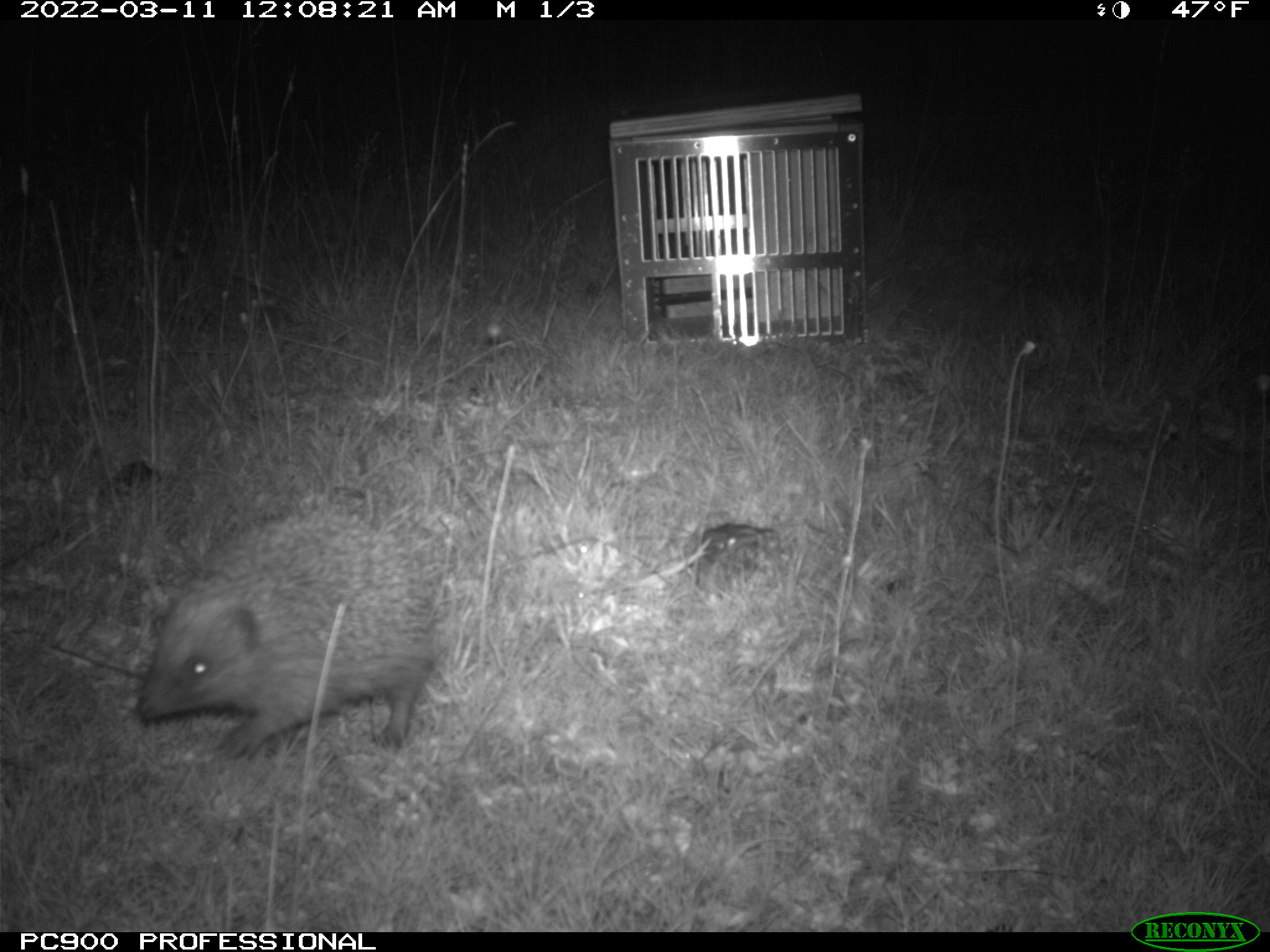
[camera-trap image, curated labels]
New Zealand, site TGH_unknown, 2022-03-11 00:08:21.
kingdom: Animalia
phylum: Chordata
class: Mammalia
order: Eulipotyphla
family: Erinaceidae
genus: Erinaceus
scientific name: Erinaceus europaeus europaeus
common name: european hedgehog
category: hedgehog